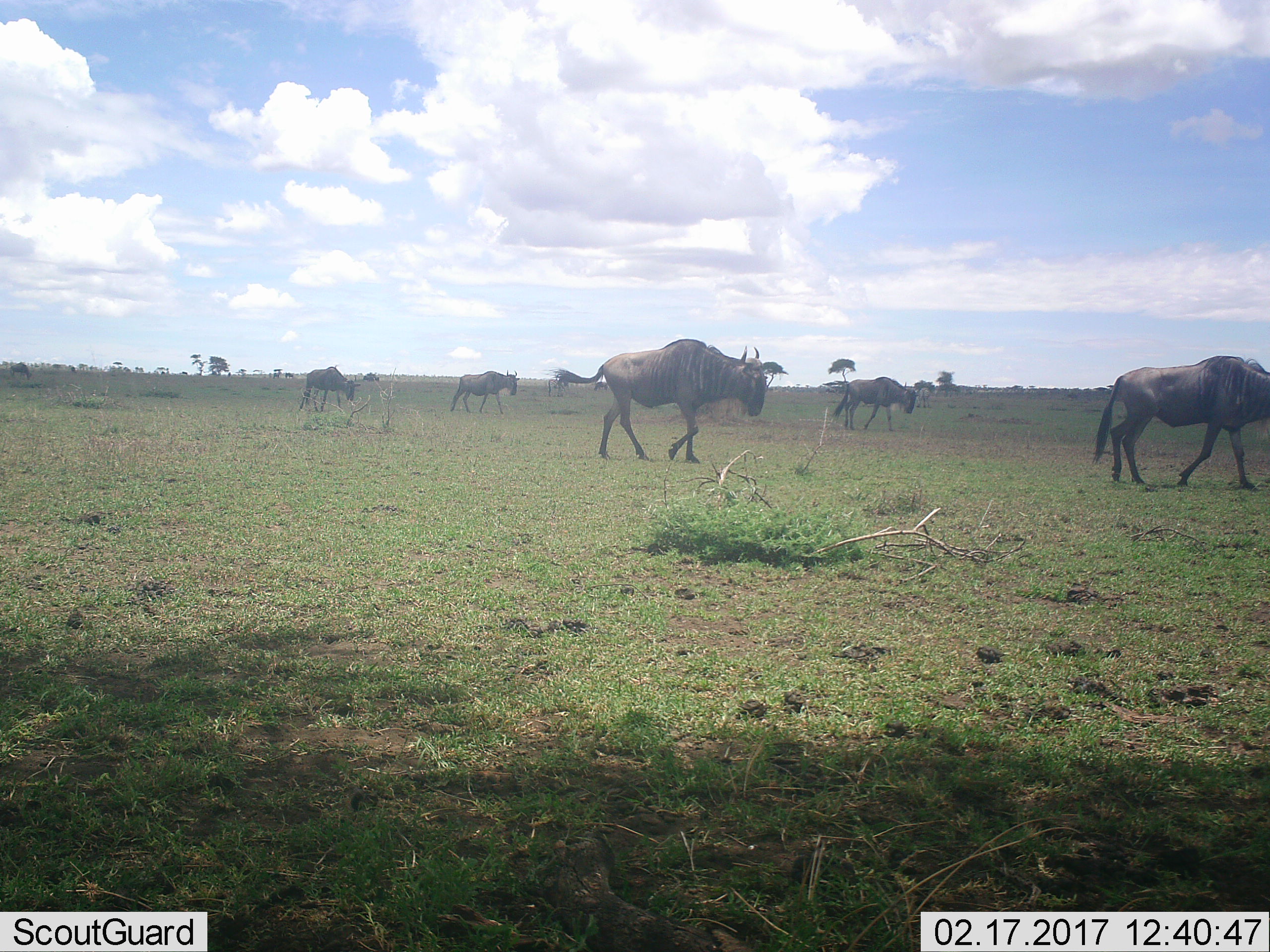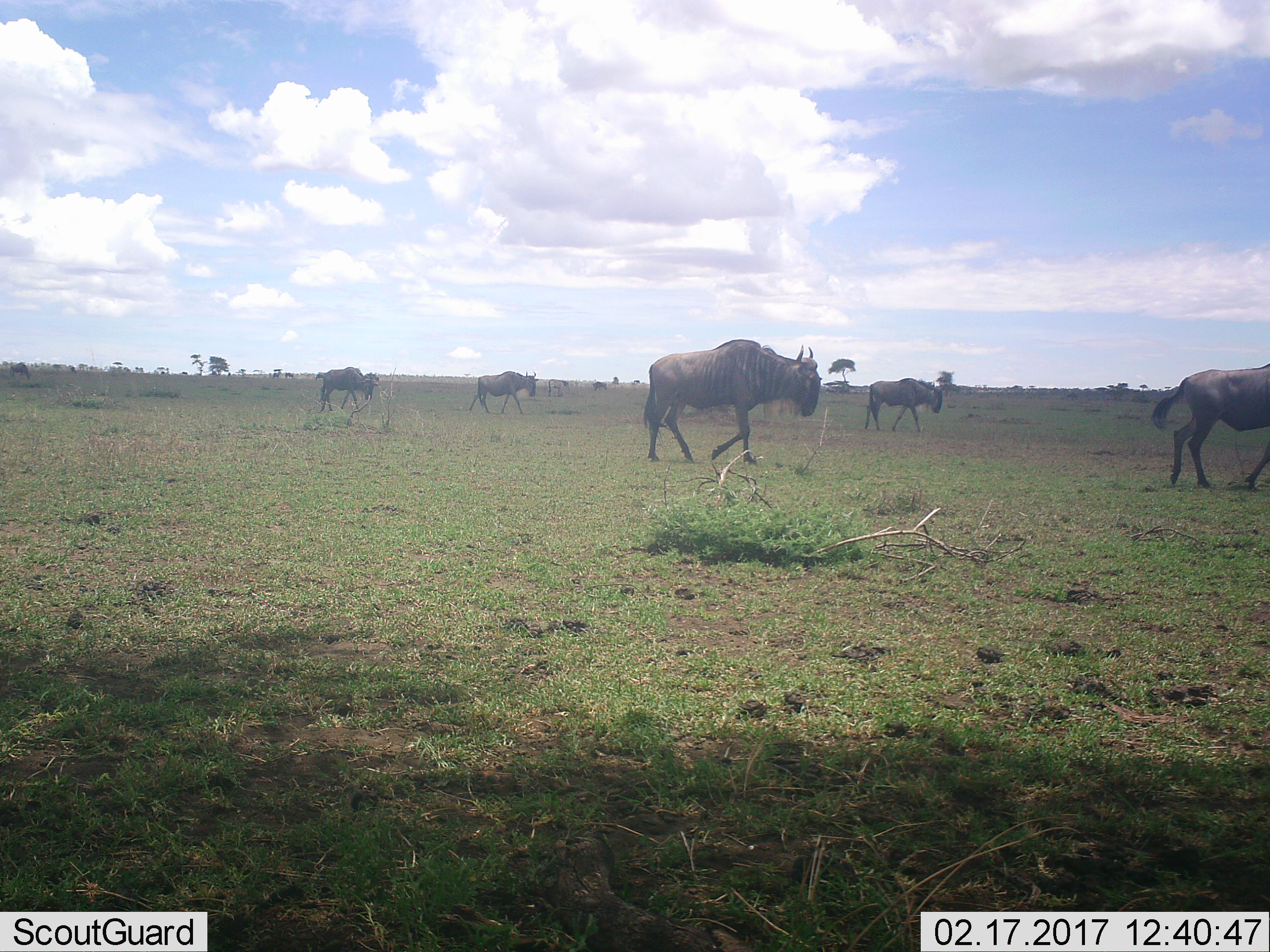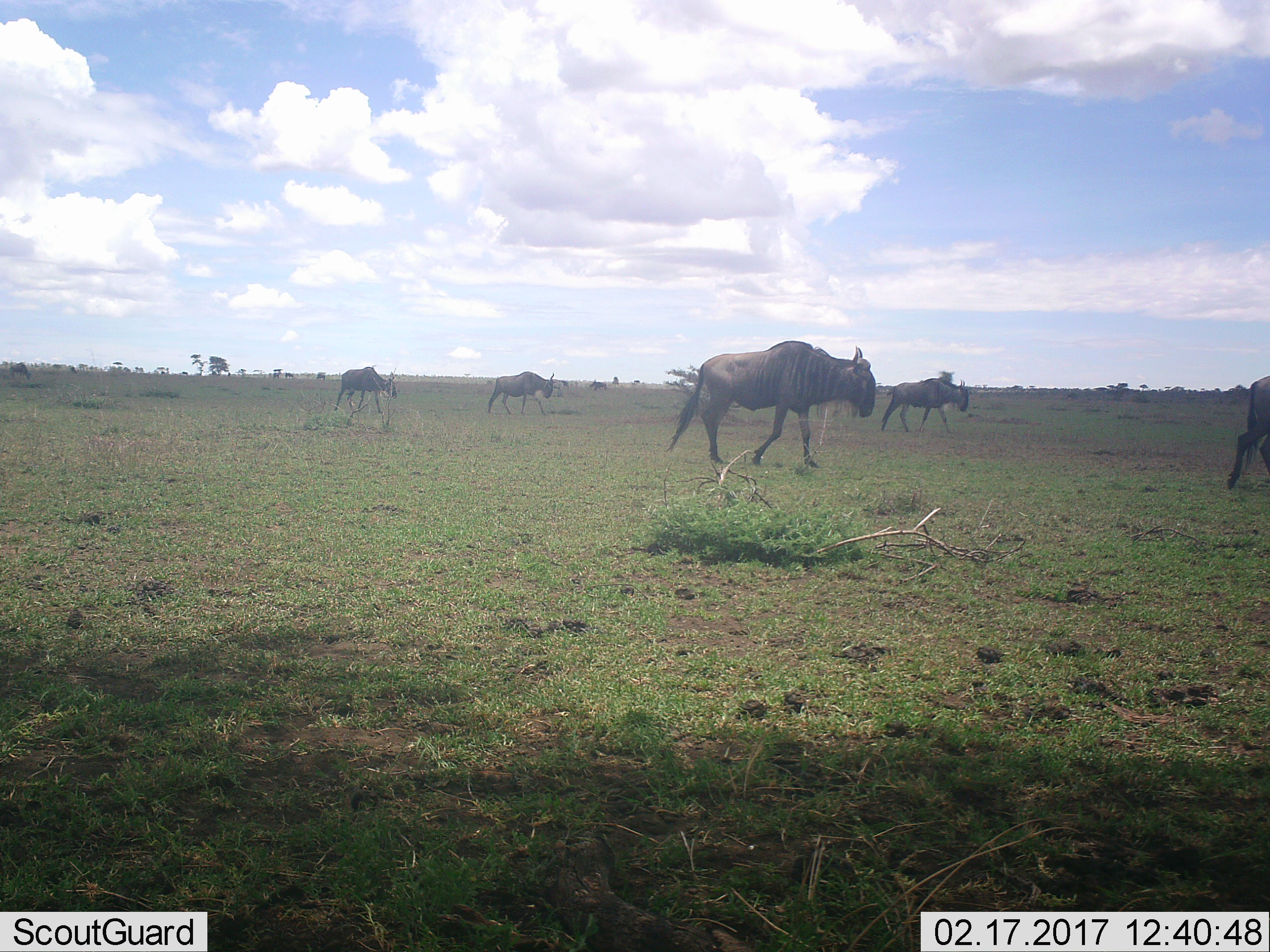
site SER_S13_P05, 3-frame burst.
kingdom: Animalia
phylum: Chordata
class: Mammalia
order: Artiodactyla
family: Bovidae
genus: Connochaetes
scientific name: Connochaetes taurinus taurinus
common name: blue wildebeest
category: wildebeestblue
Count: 6.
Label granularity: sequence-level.